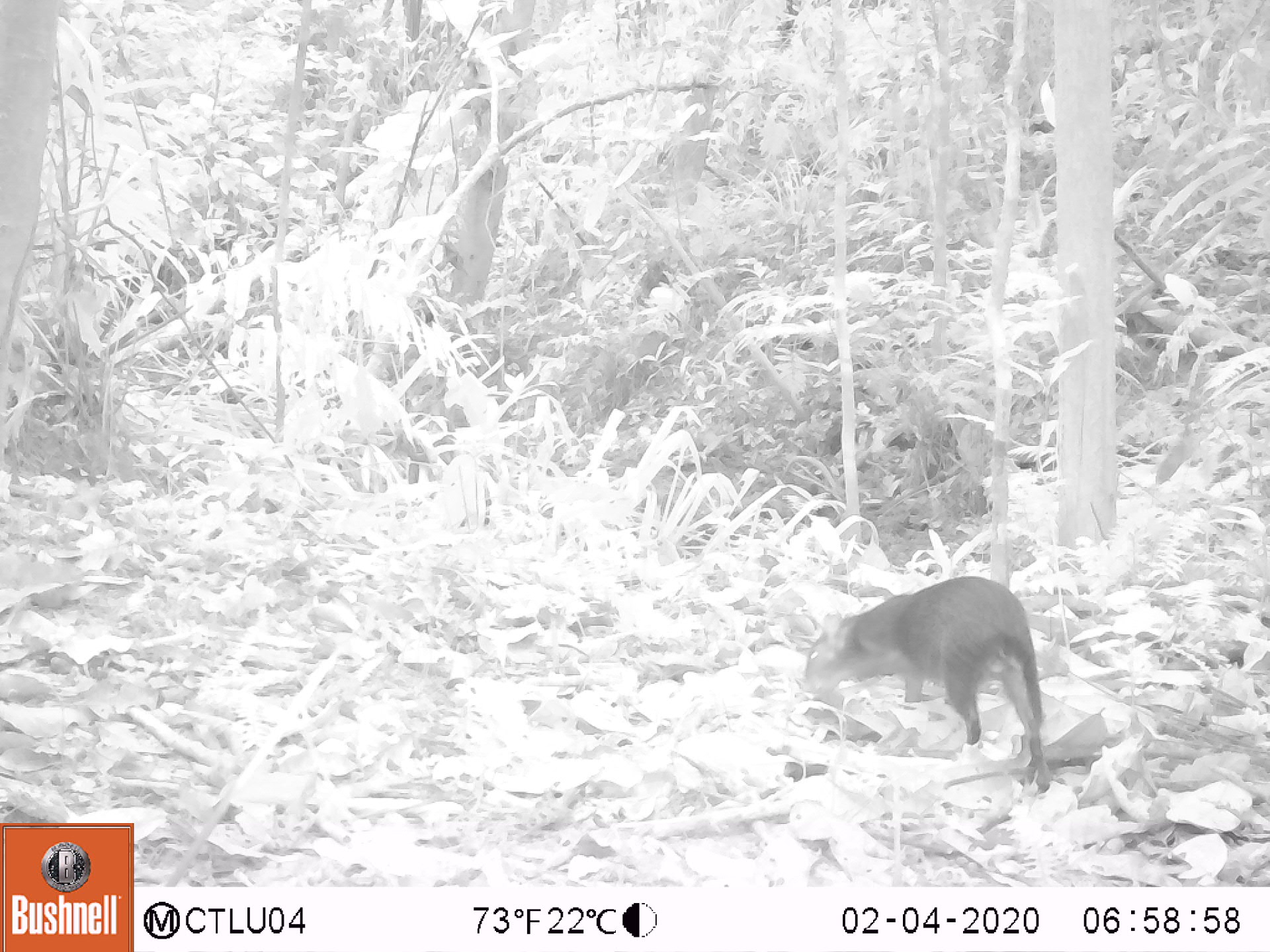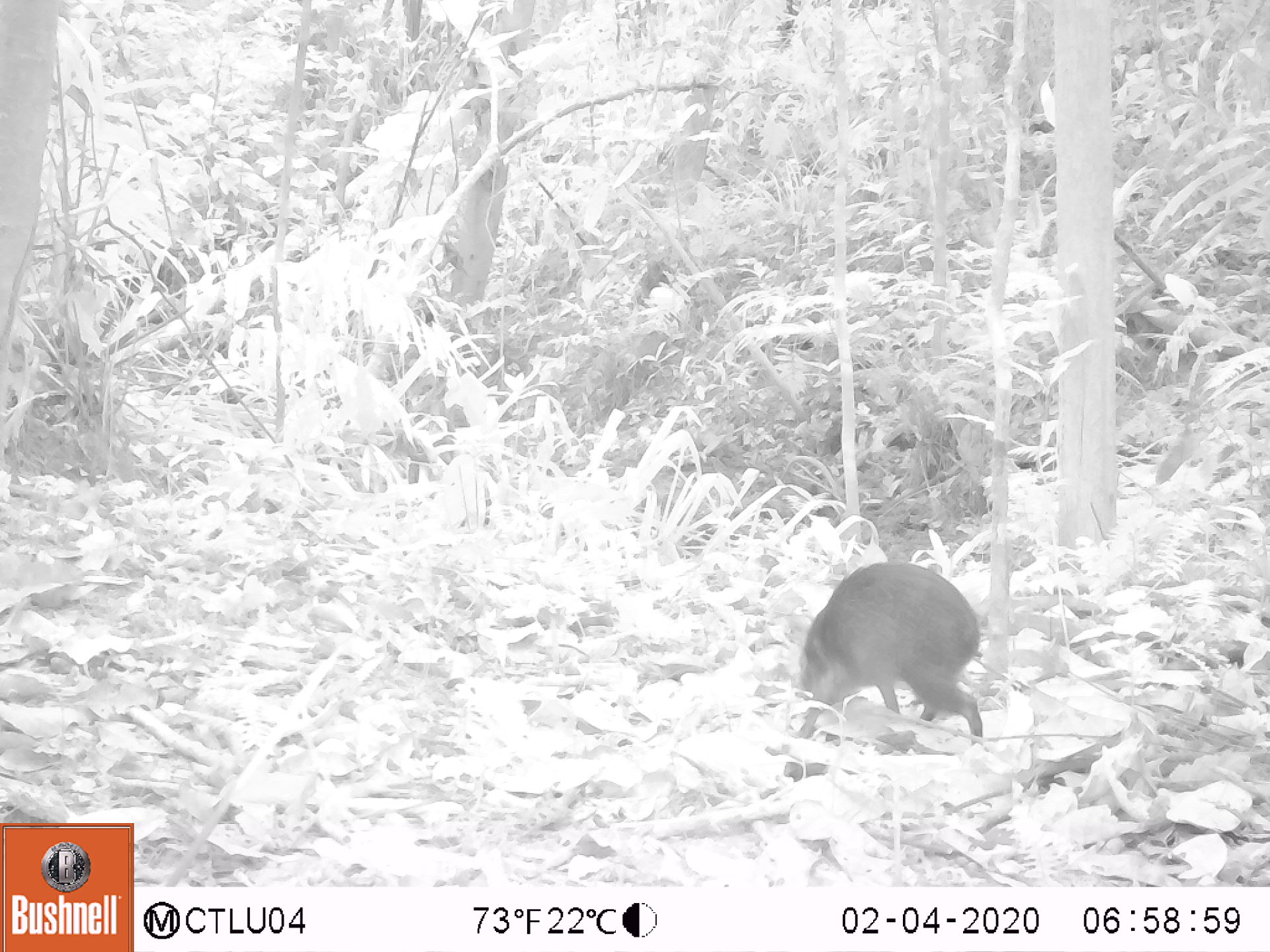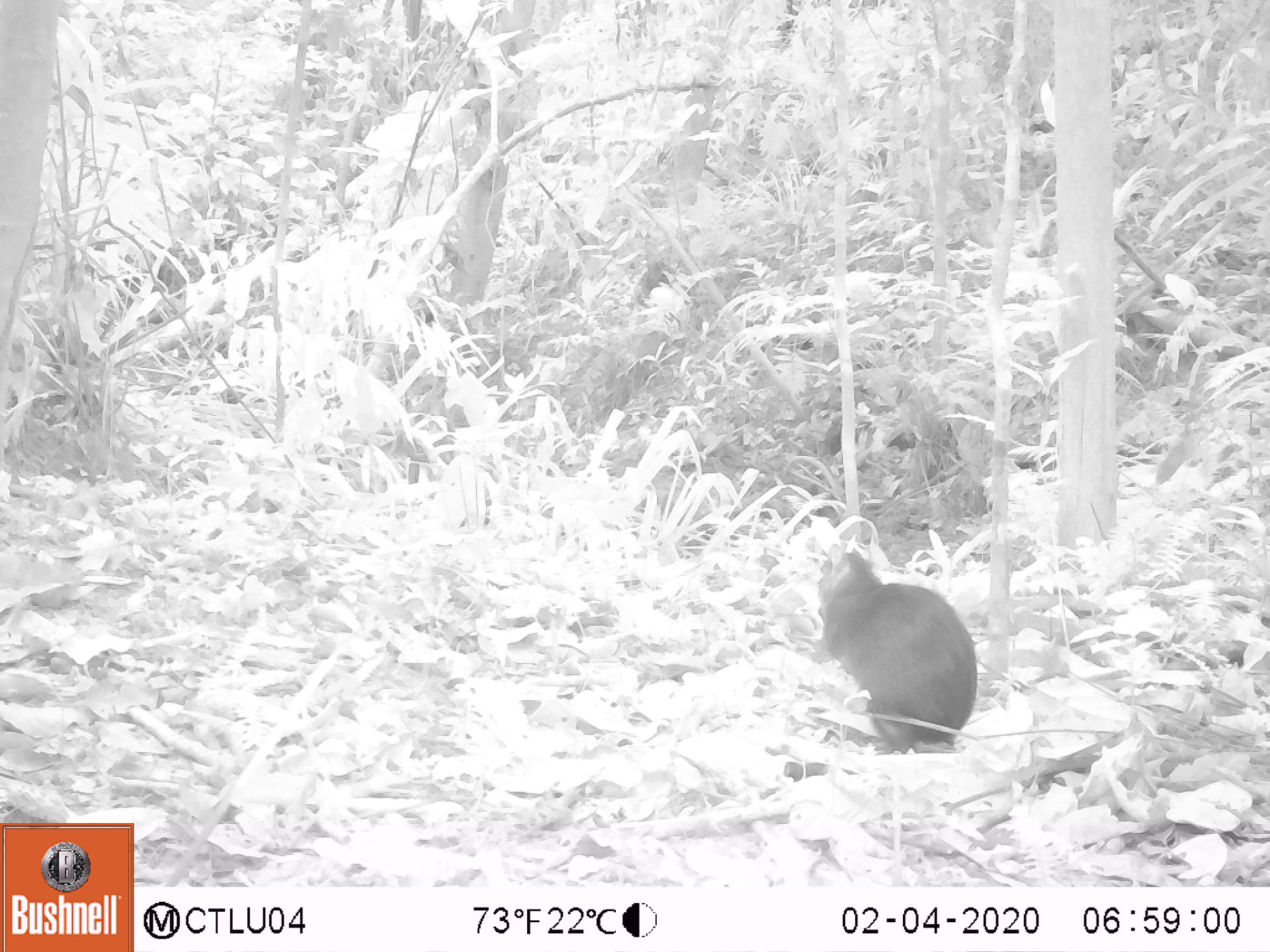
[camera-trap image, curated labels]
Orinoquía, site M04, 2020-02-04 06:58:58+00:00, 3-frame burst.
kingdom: Animalia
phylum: Chordata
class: Mammalia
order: Rodentia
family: Dasyproctidae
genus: Dasyprocta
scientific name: Dasyprocta fuliginosa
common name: black agouti